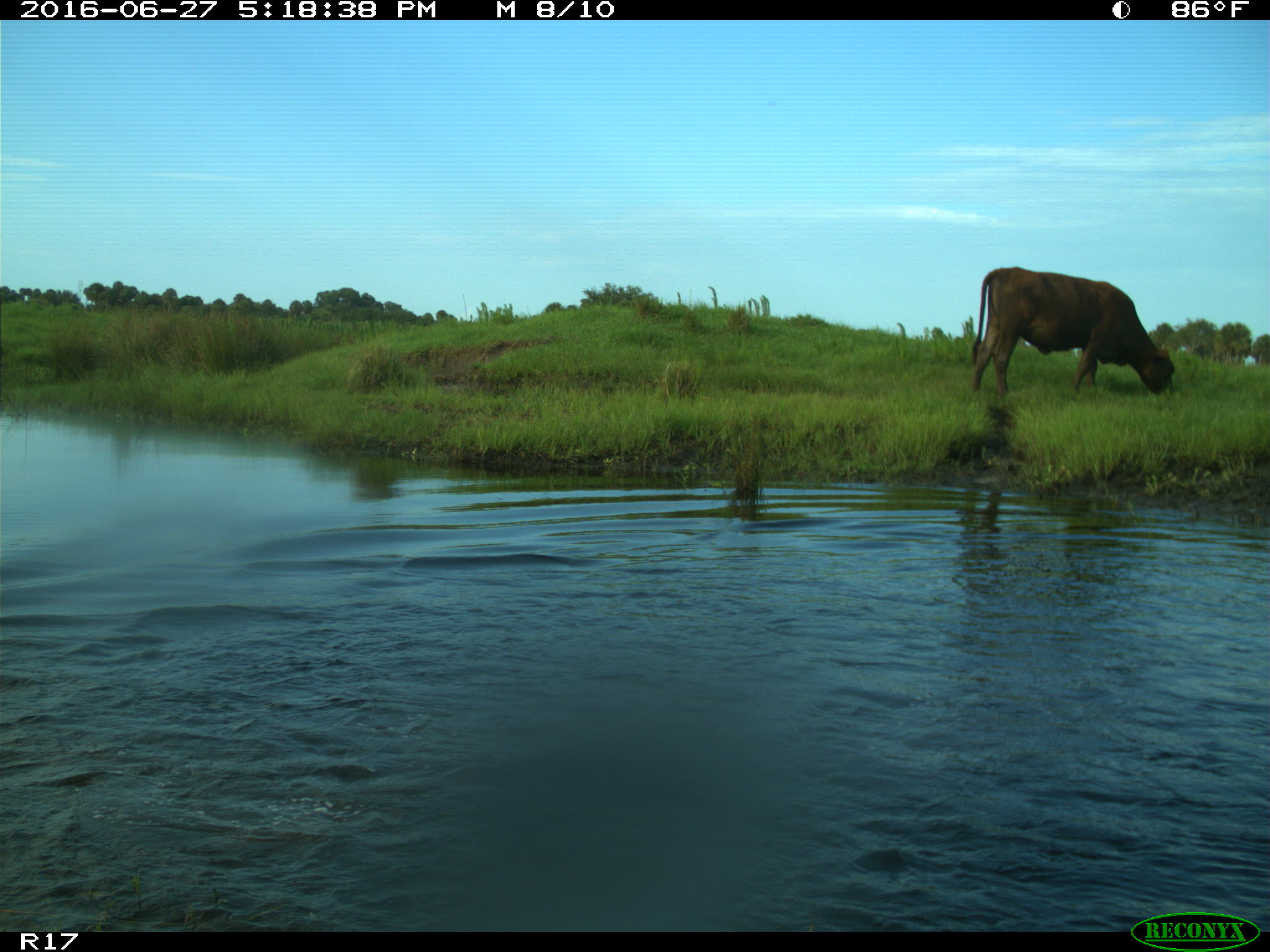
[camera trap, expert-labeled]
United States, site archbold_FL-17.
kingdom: Animalia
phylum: Chordata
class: Mammalia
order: Artiodactyla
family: Bovidae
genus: Bos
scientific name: Bos taurus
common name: domestic cow